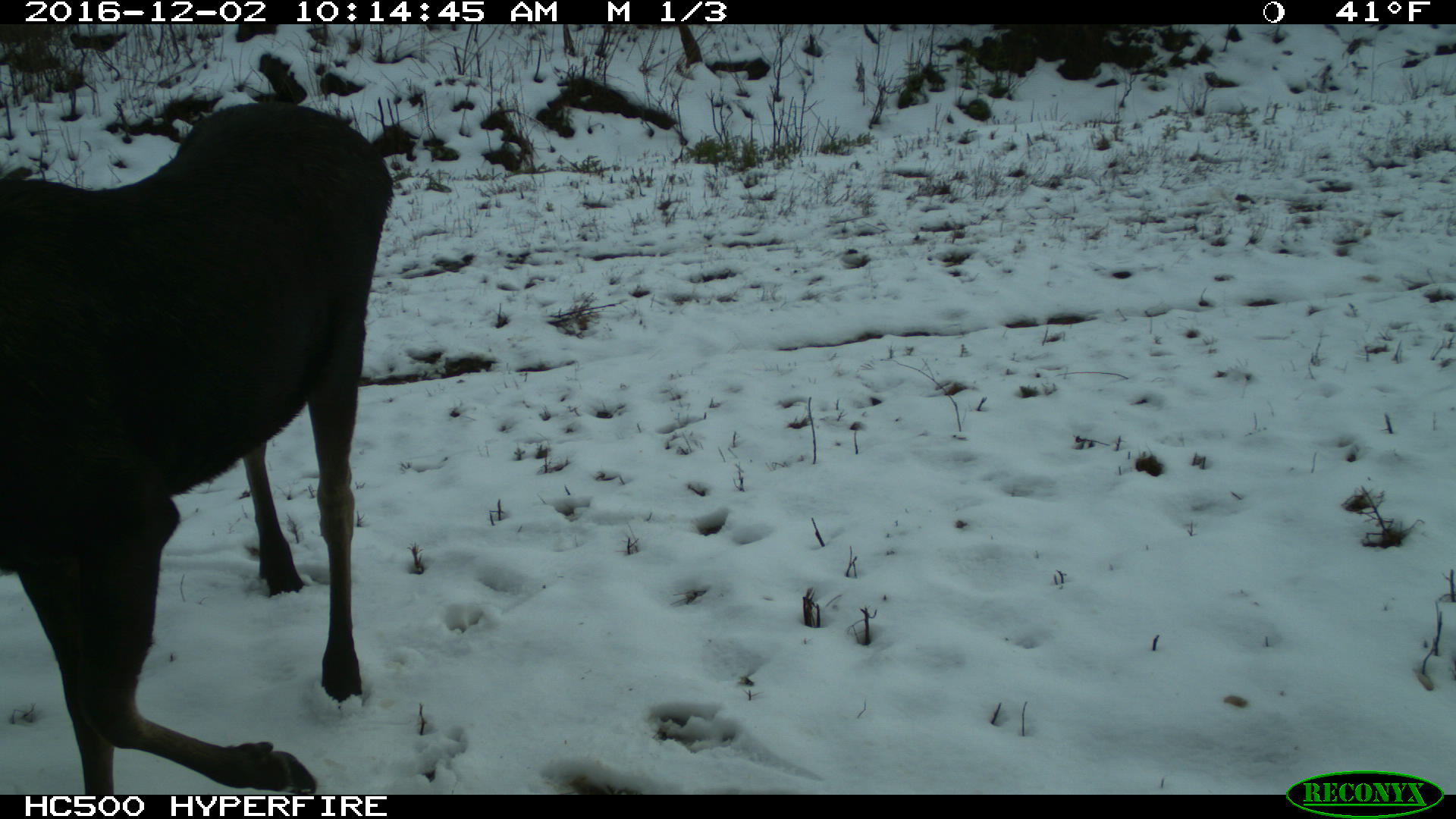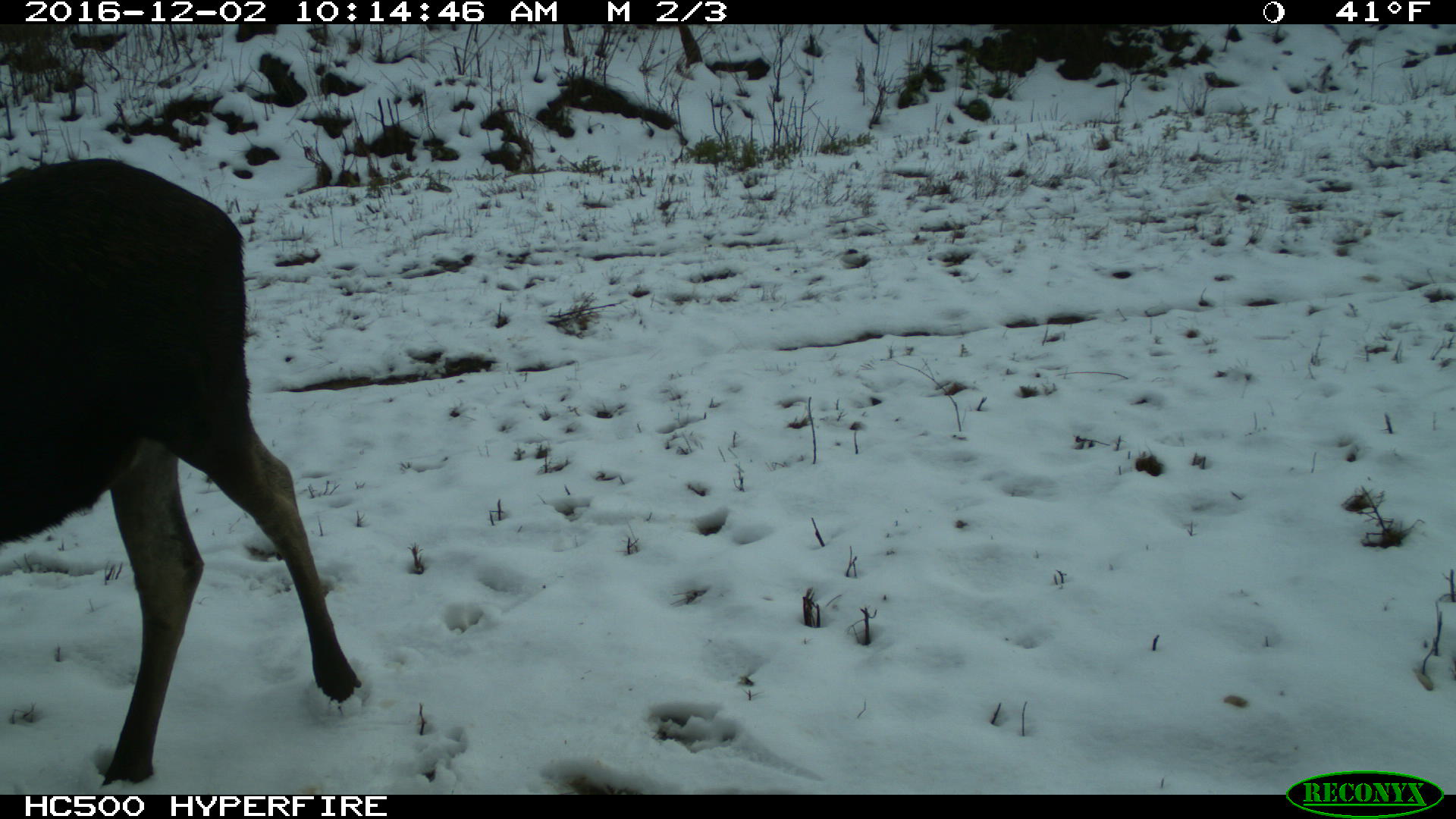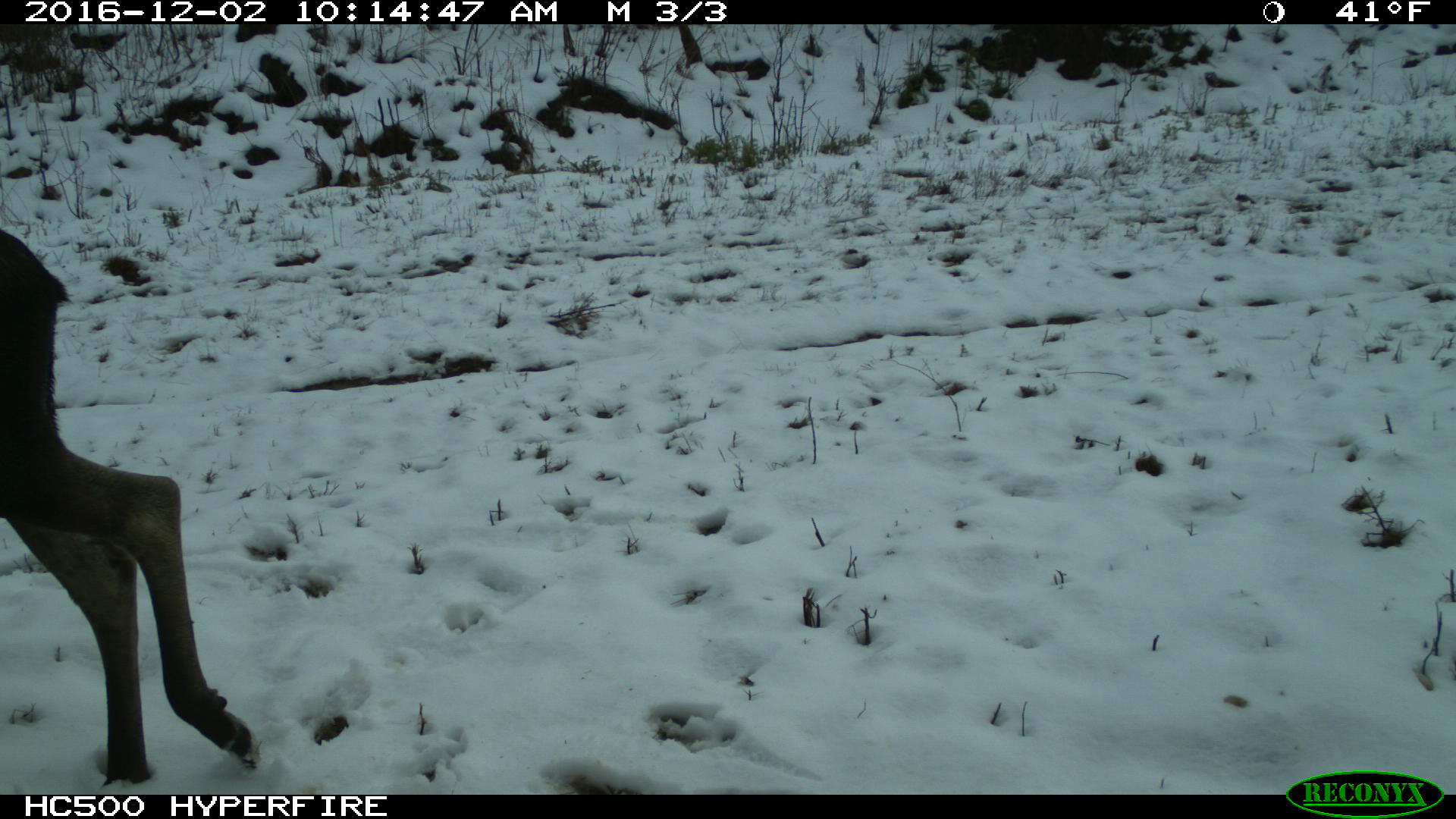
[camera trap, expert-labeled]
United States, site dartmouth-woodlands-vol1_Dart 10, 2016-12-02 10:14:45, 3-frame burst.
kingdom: Animalia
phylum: Chordata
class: Mammalia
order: Artiodactyla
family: Cervidae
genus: Alces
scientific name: Alces alces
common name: moose